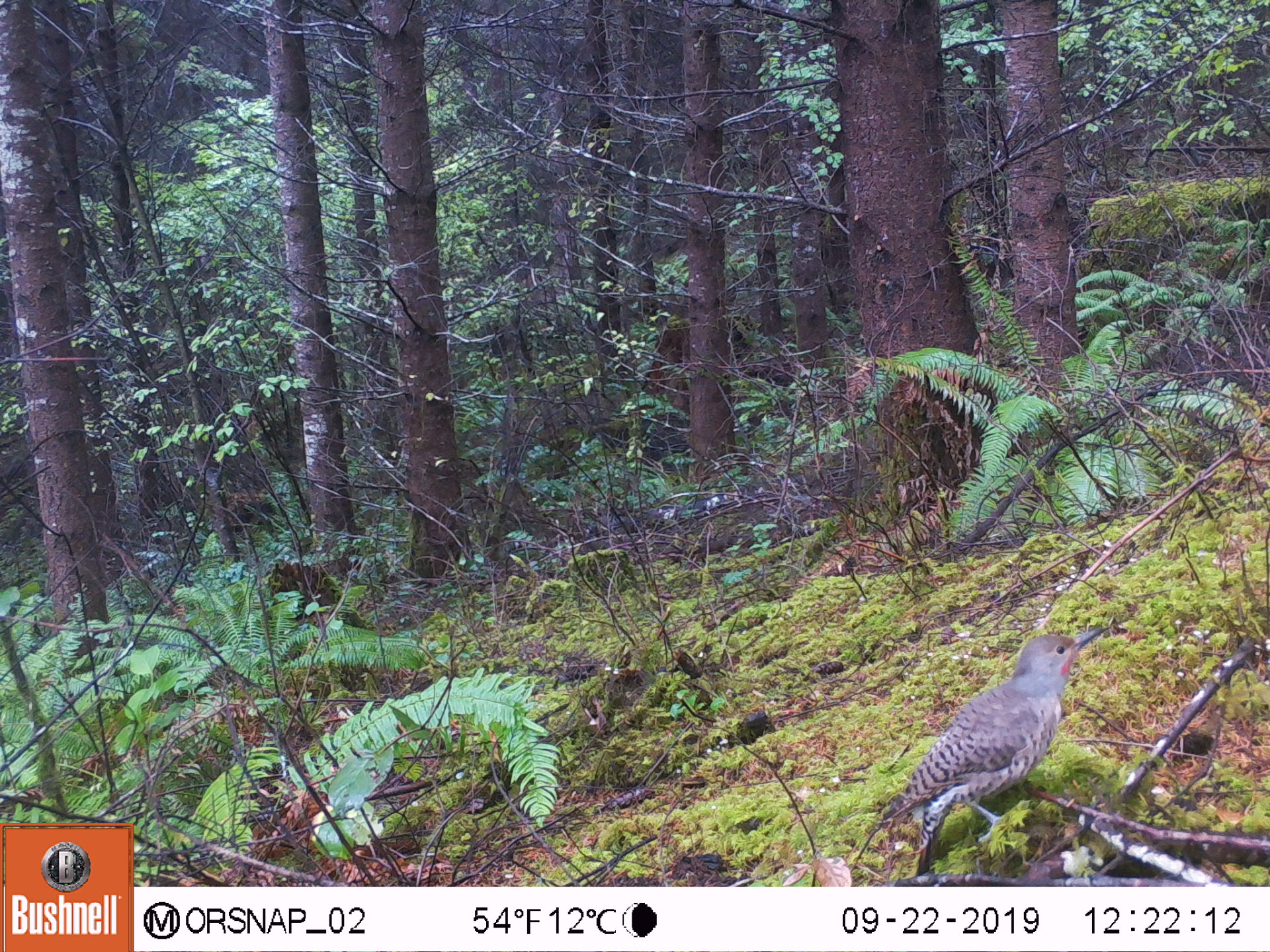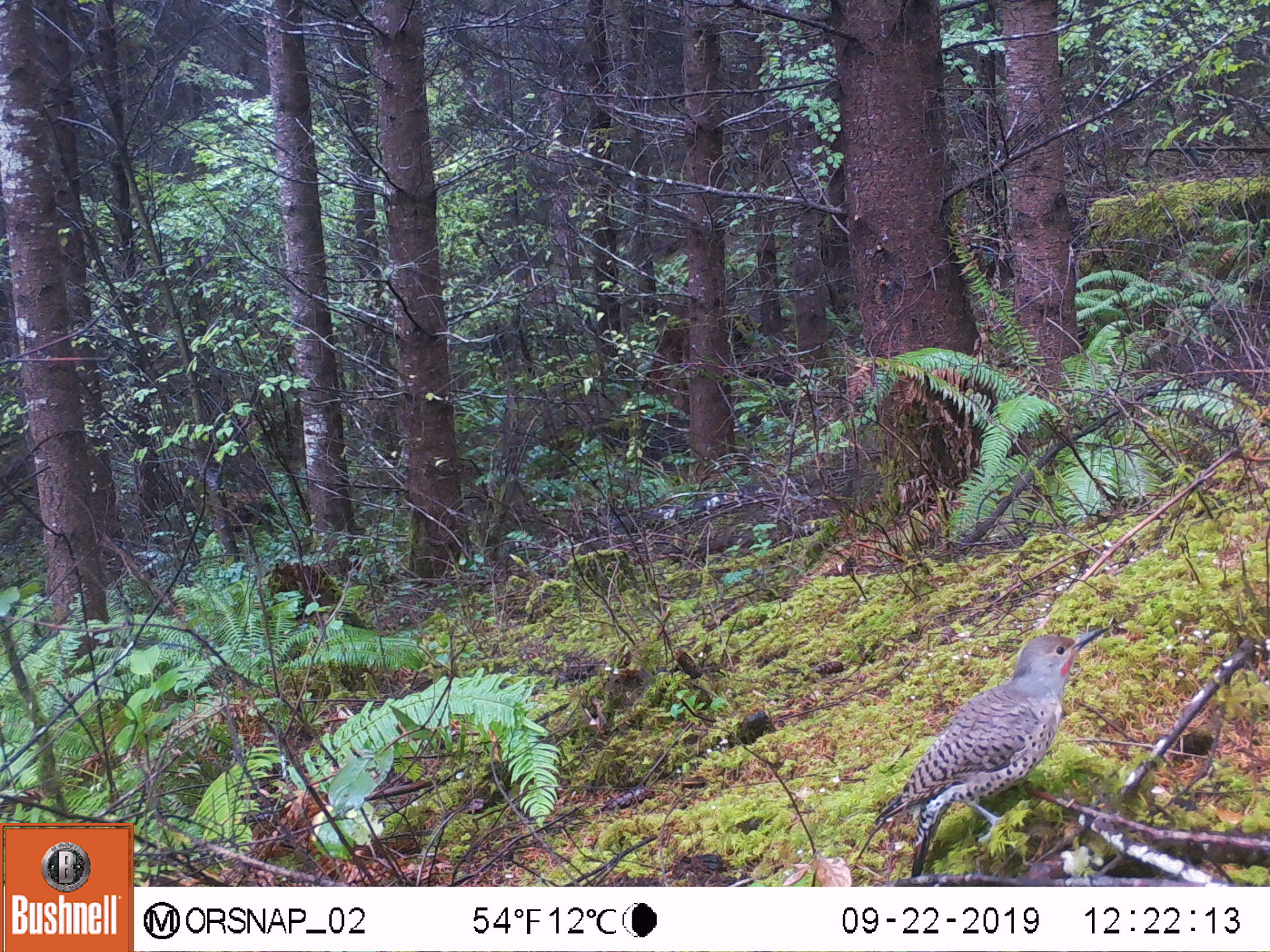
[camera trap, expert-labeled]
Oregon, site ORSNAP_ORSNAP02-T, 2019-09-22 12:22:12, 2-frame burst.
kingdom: Animalia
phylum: Chordata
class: Aves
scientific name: Aves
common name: bird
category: other bird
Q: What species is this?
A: Other bird (bird) (Aves).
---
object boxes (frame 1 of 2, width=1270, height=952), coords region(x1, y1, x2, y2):
other bird: region(848, 597, 1130, 862)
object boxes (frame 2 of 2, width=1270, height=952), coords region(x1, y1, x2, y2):
other bird: region(846, 606, 1124, 876)